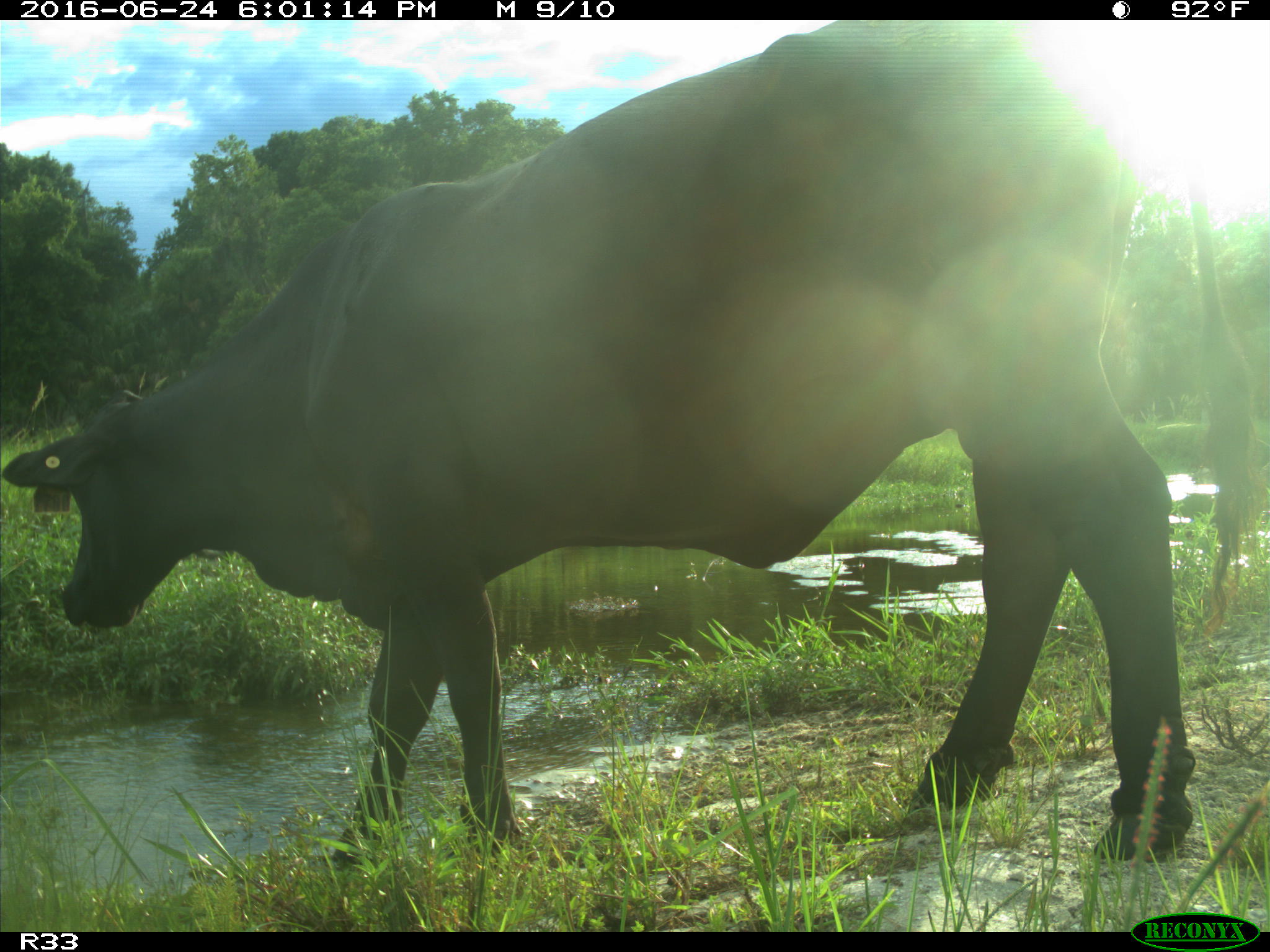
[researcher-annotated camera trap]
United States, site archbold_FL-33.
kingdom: Animalia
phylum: Chordata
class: Mammalia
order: Artiodactyla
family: Bovidae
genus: Bos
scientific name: Bos taurus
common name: domestic cow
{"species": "Bos taurus (domestic cow)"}